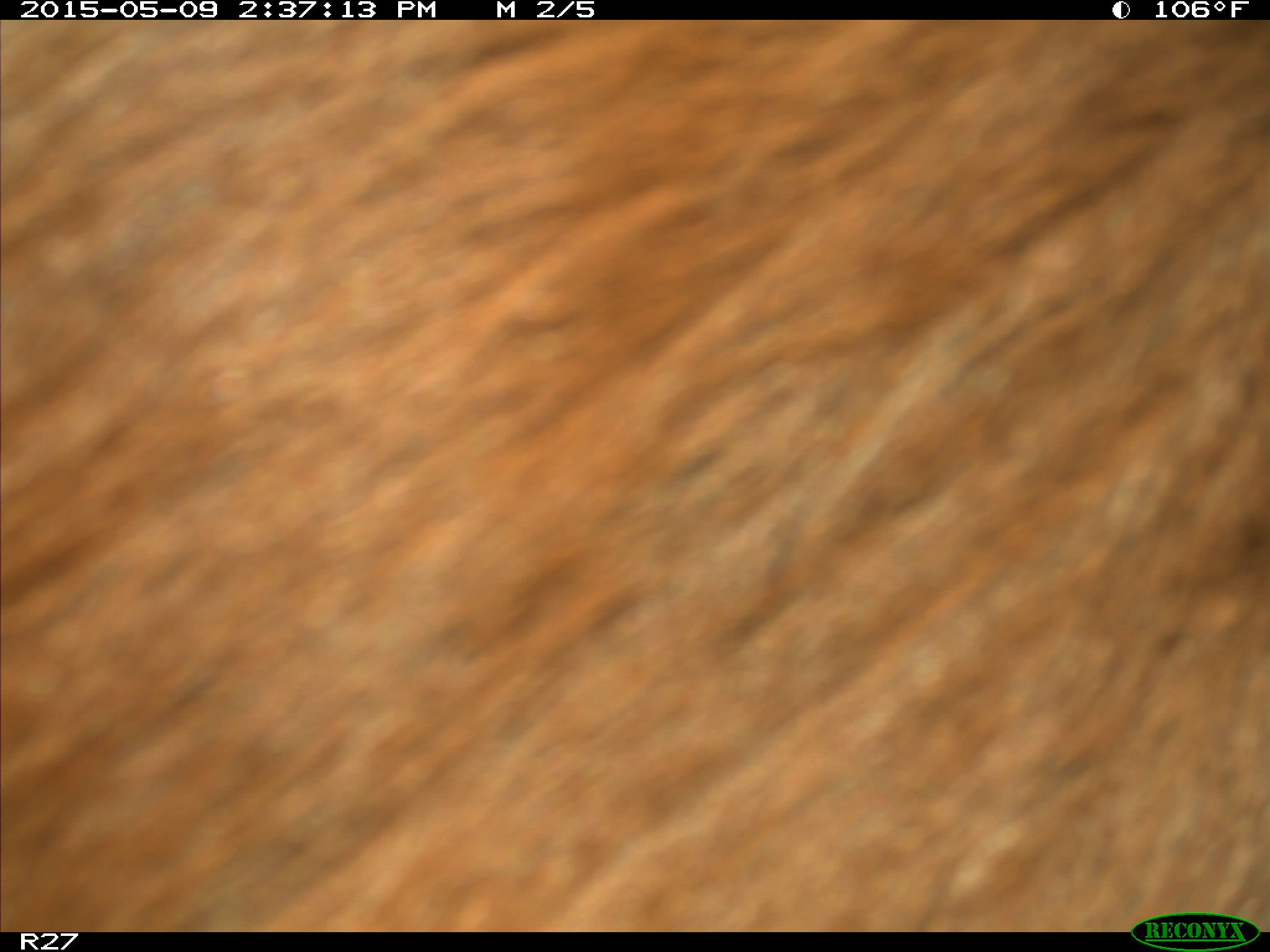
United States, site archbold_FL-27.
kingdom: Animalia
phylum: Chordata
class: Mammalia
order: Artiodactyla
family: Bovidae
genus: Bos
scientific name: Bos taurus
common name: domestic cow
Bos taurus (domestic cow).